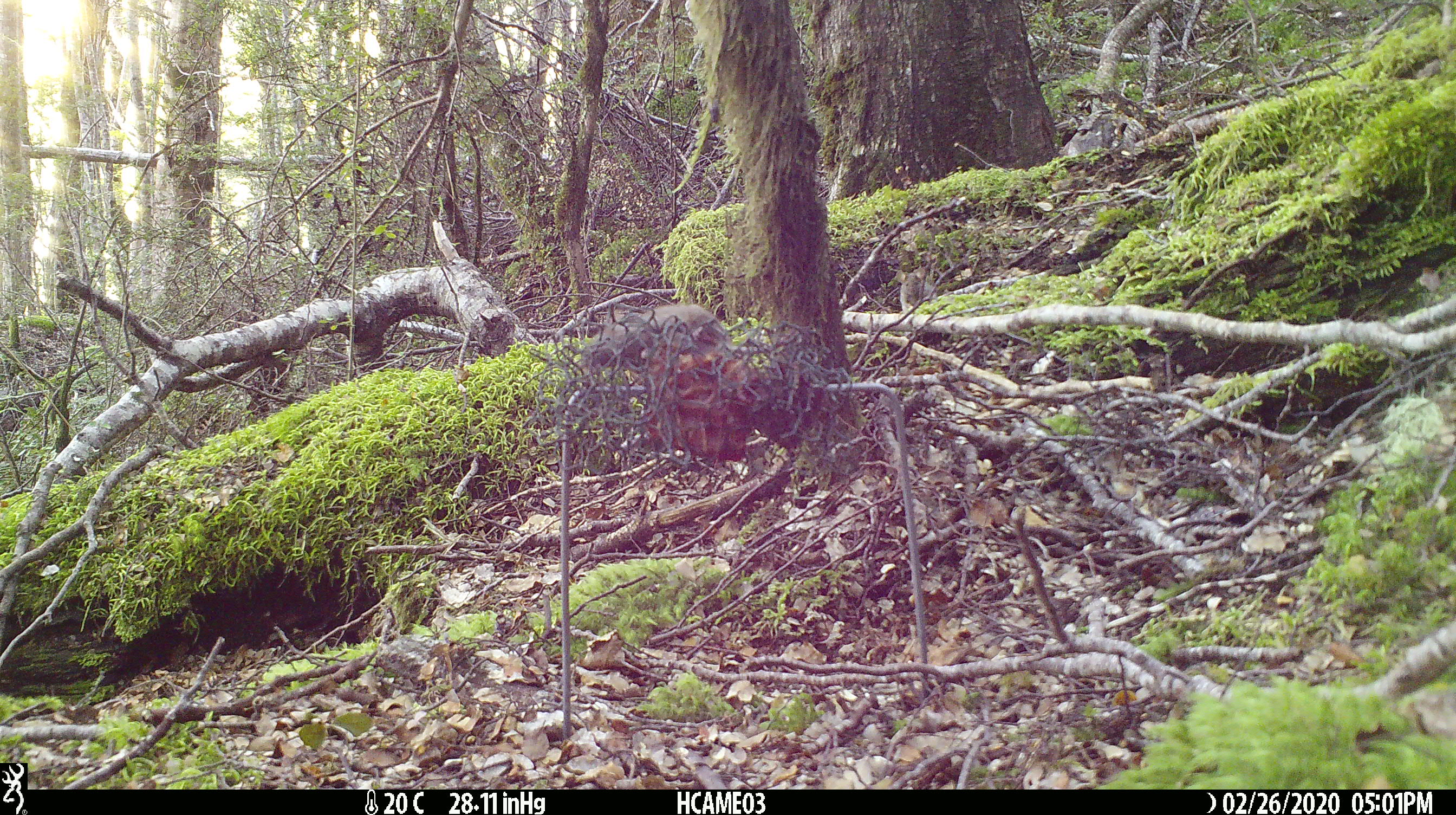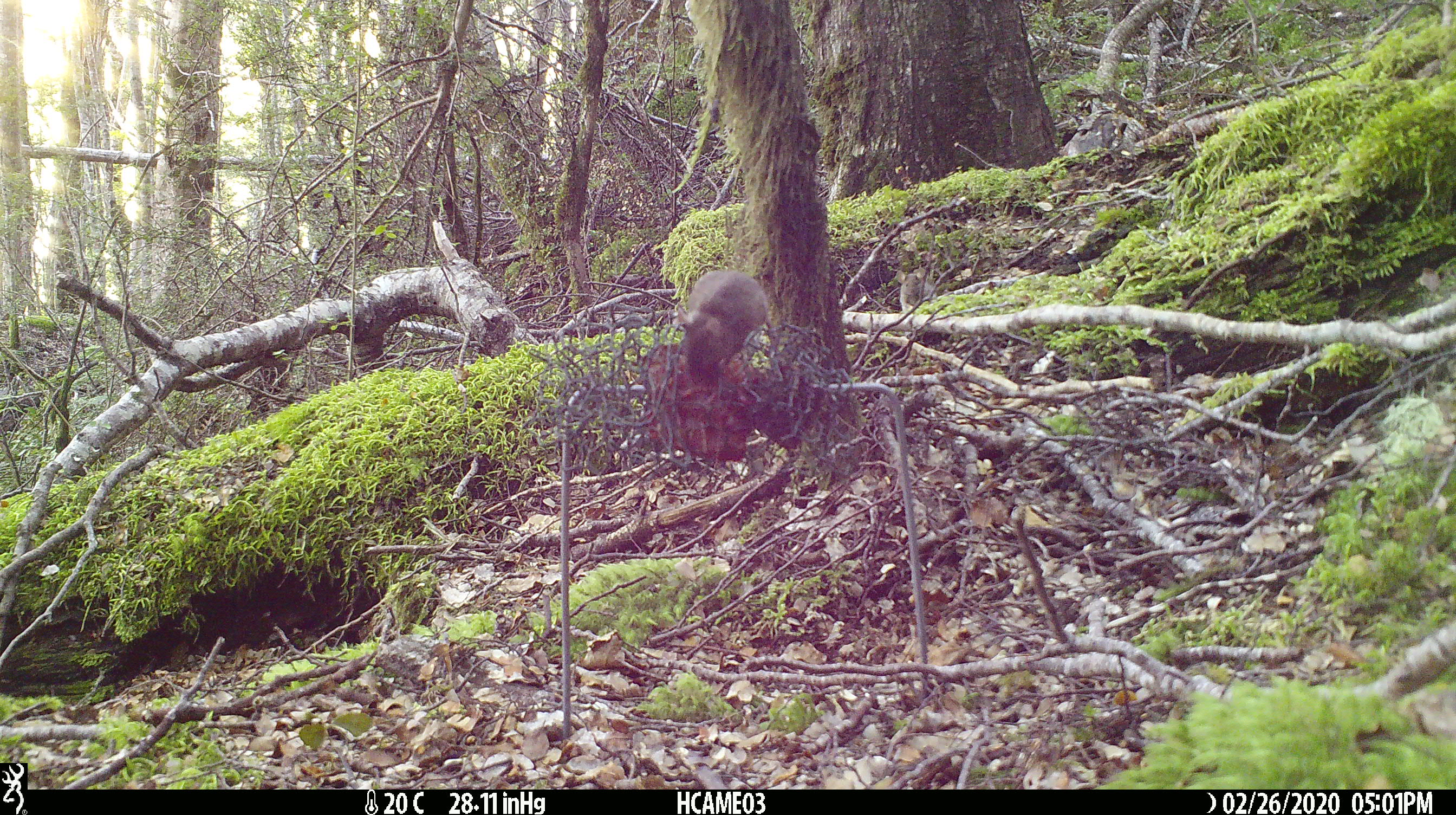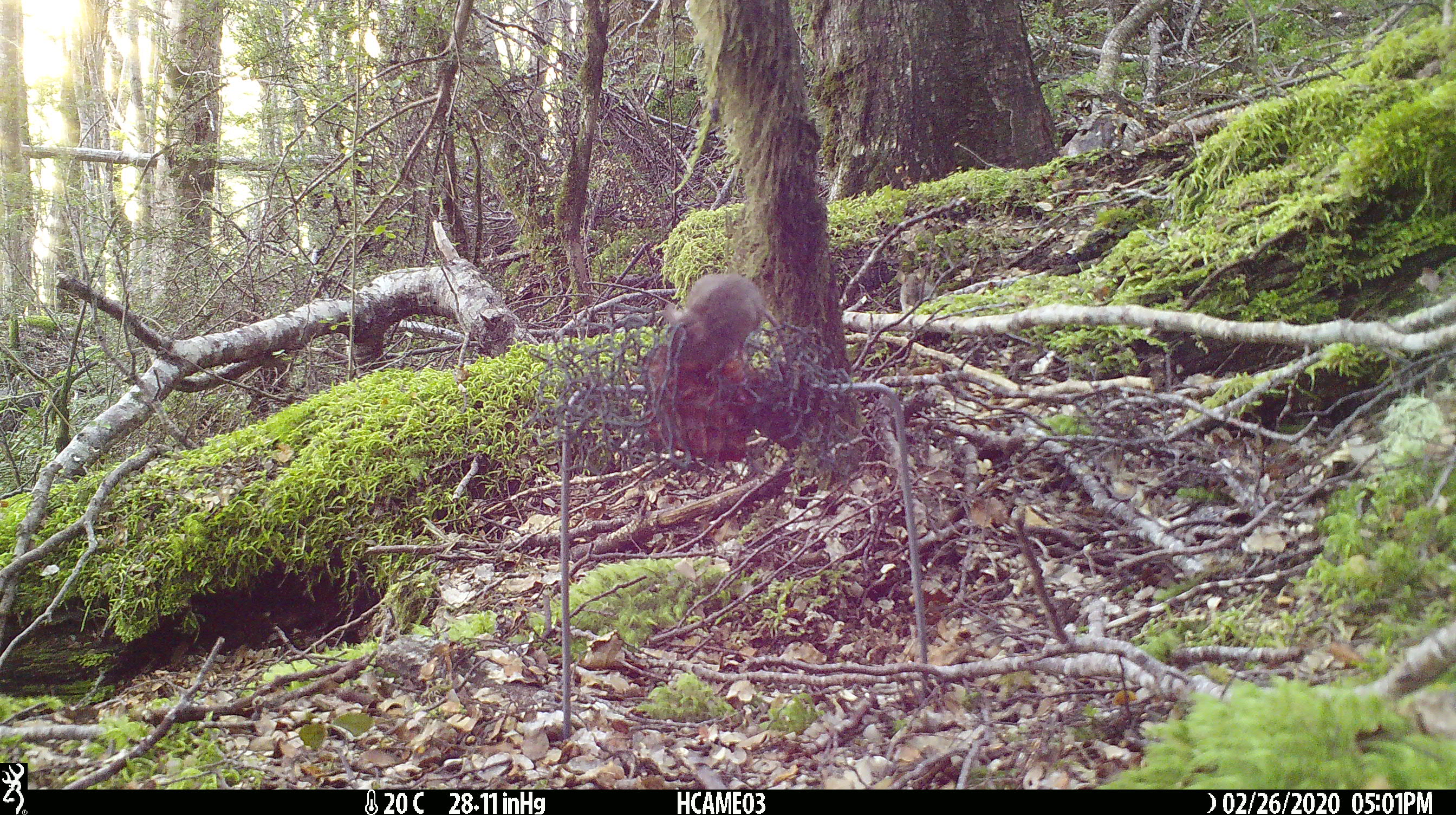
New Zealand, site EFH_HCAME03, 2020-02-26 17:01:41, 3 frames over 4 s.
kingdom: Animalia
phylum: Chordata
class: Mammalia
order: Rodentia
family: Muridae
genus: Mus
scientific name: Mus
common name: mouse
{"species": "mouse (Mus)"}